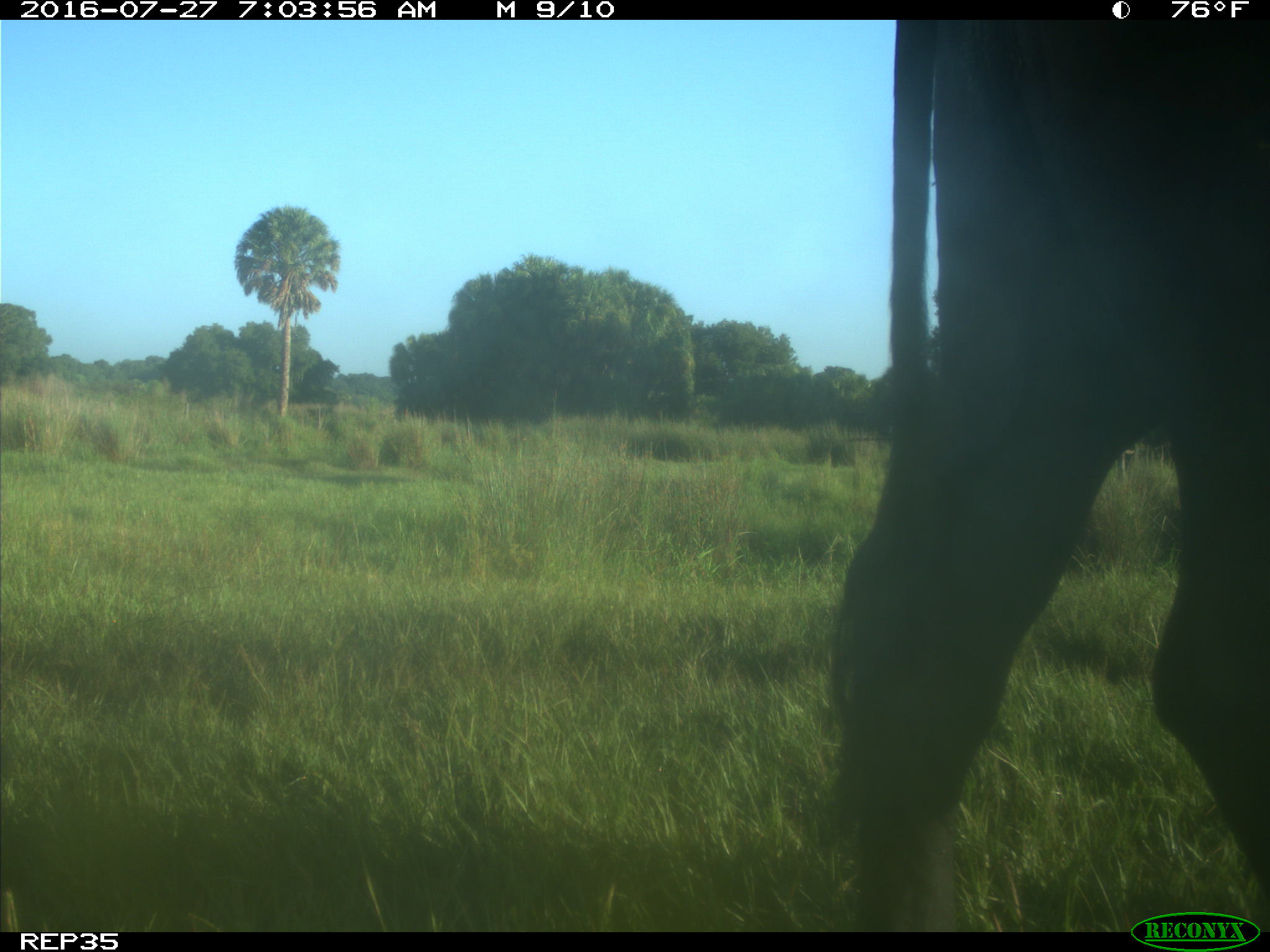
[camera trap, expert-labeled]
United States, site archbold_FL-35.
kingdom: Animalia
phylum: Chordata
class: Mammalia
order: Artiodactyla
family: Bovidae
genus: Bos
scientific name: Bos taurus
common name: domestic cow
Bos taurus (domestic cow).